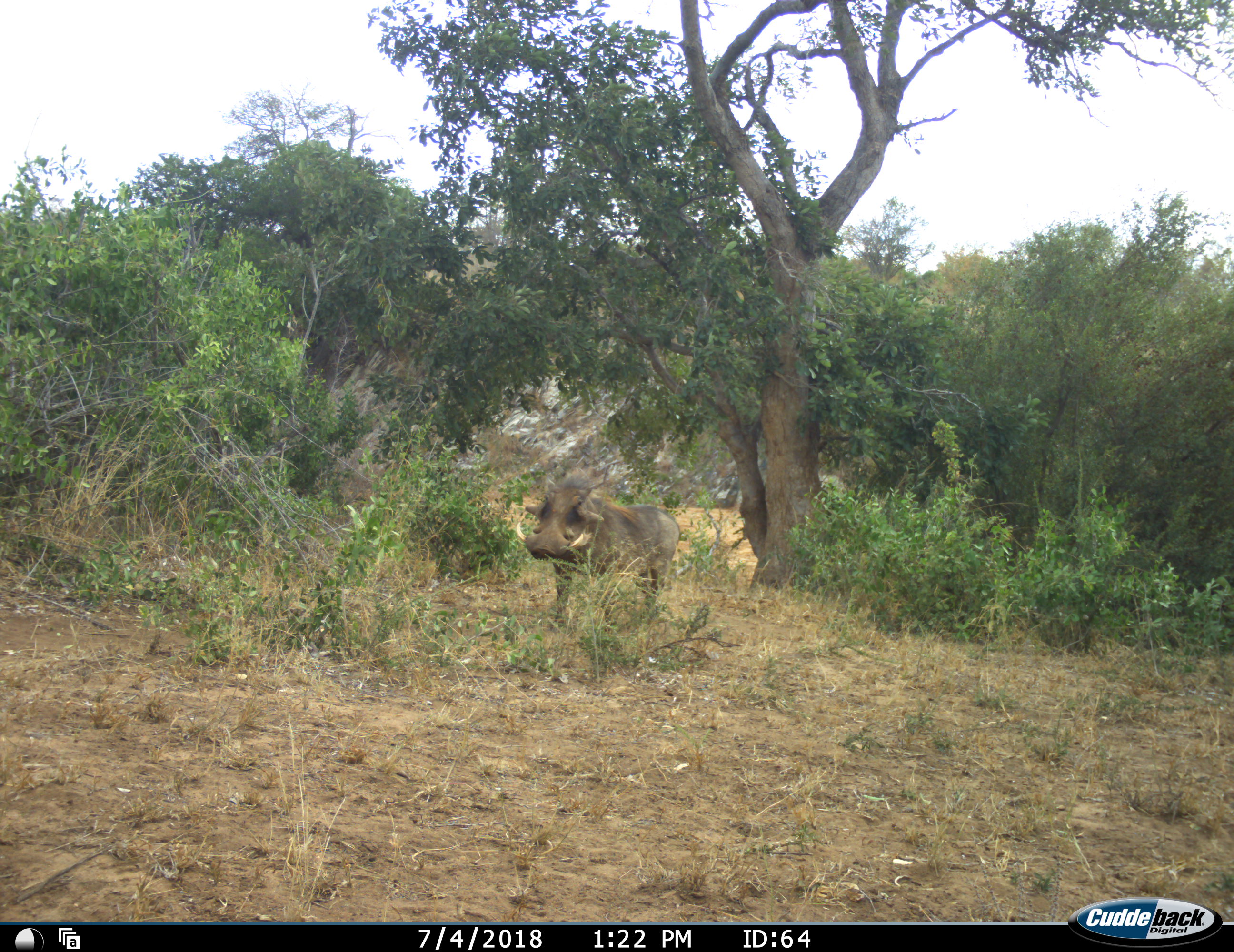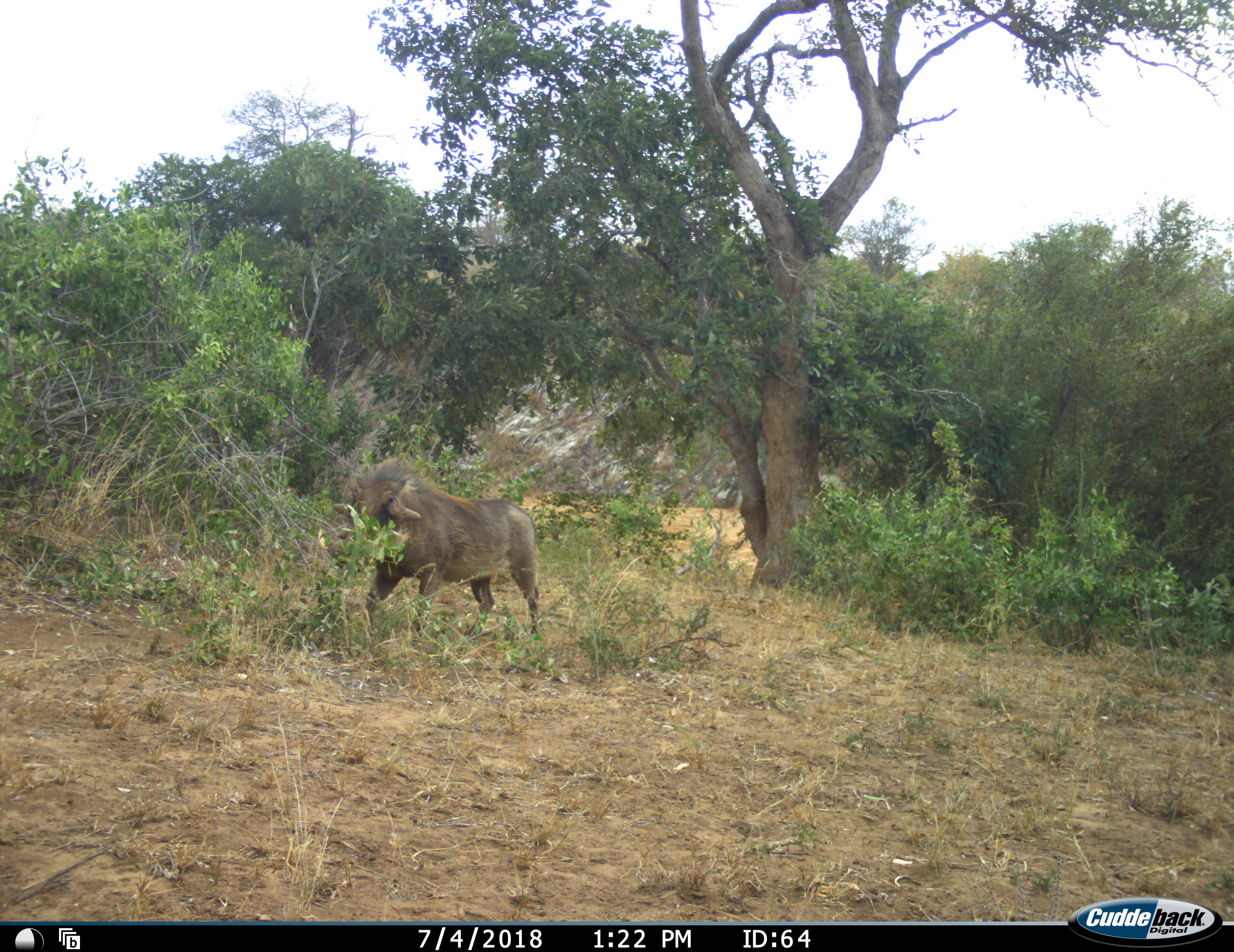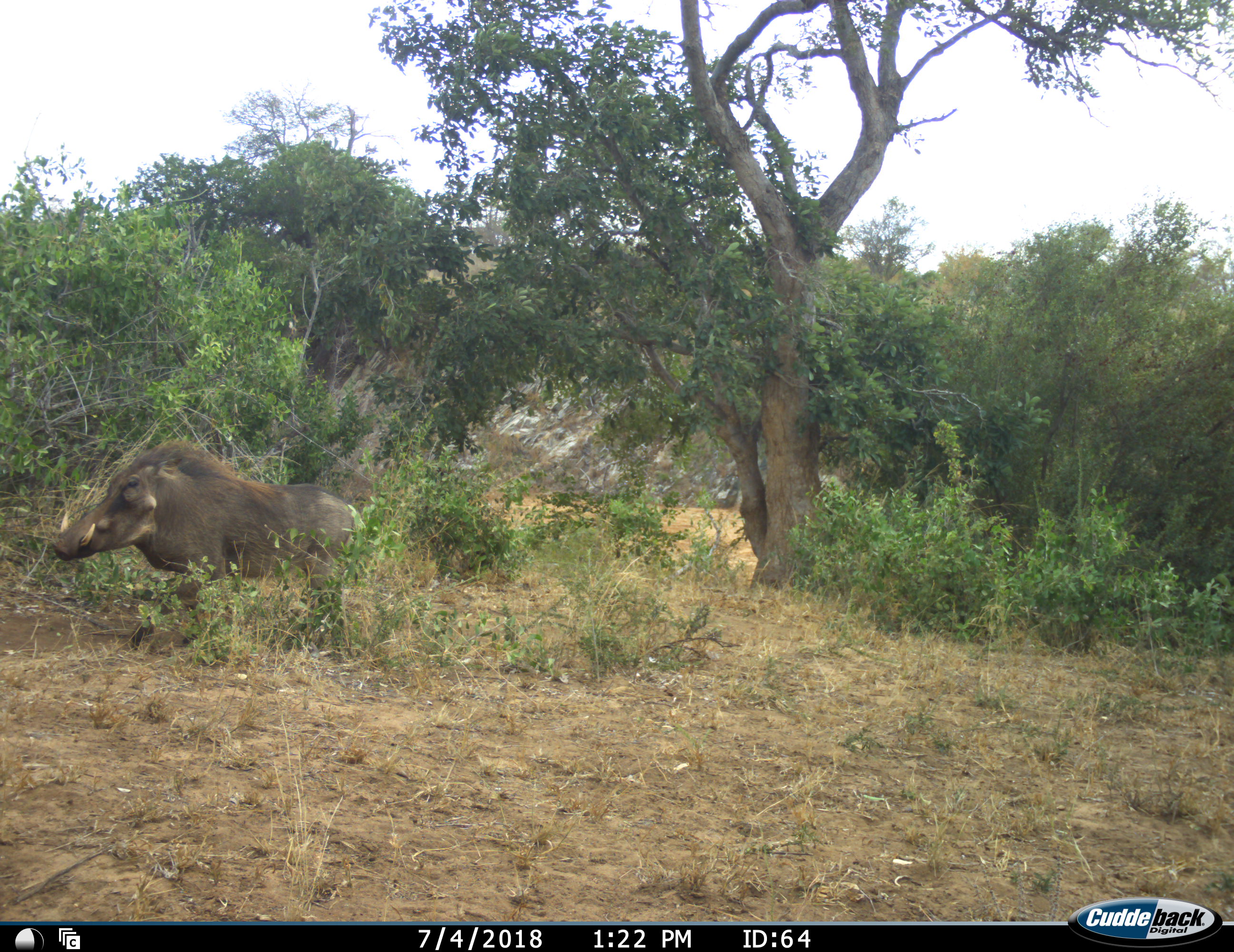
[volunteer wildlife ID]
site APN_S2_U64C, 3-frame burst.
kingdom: Animalia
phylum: Chordata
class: Mammalia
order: Artiodactyla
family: Suidae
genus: Phacochoerus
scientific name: Phacochoerus africanus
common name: warthog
Warthog (Phacochoerus africanus), count 1. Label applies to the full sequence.